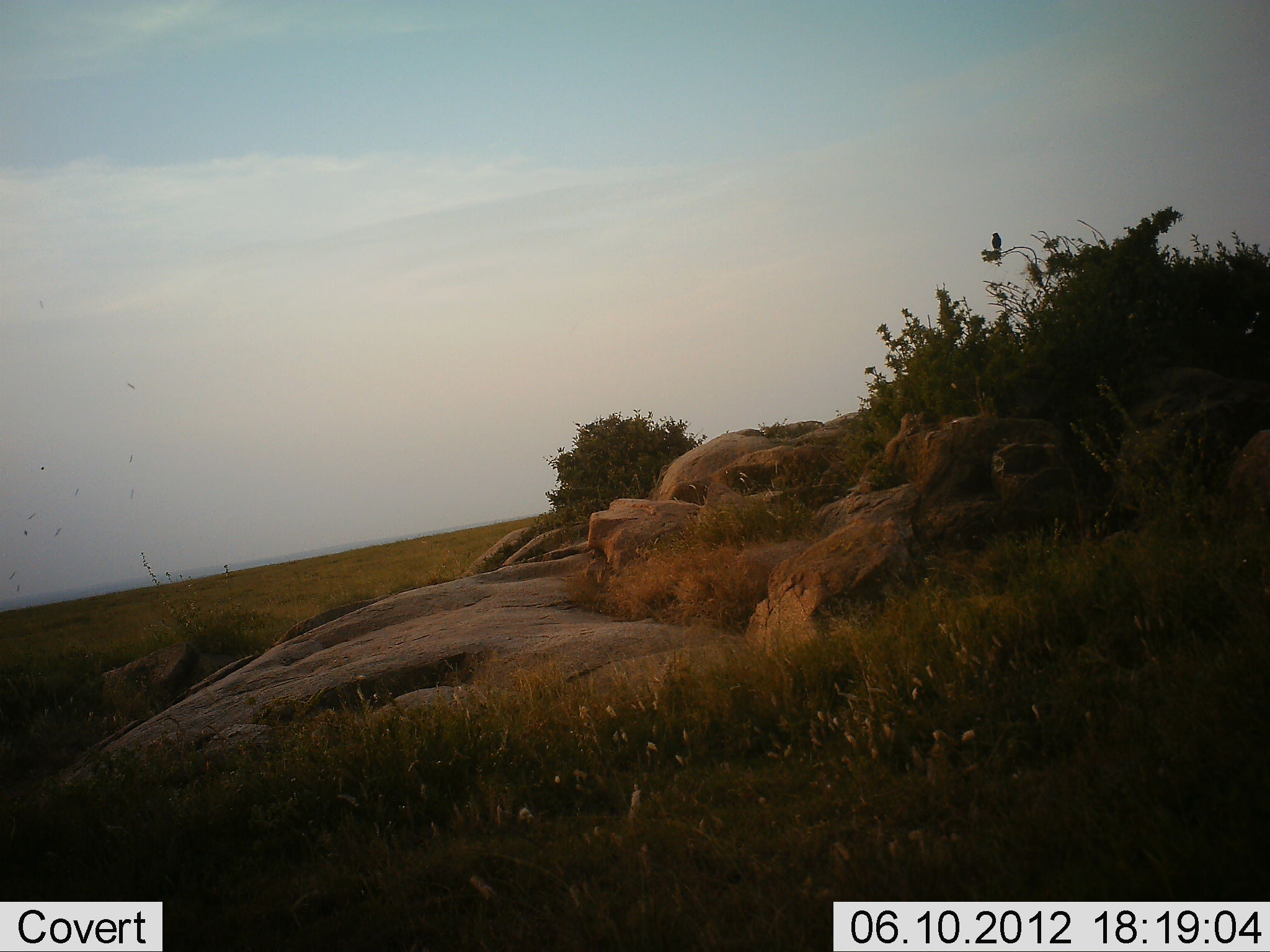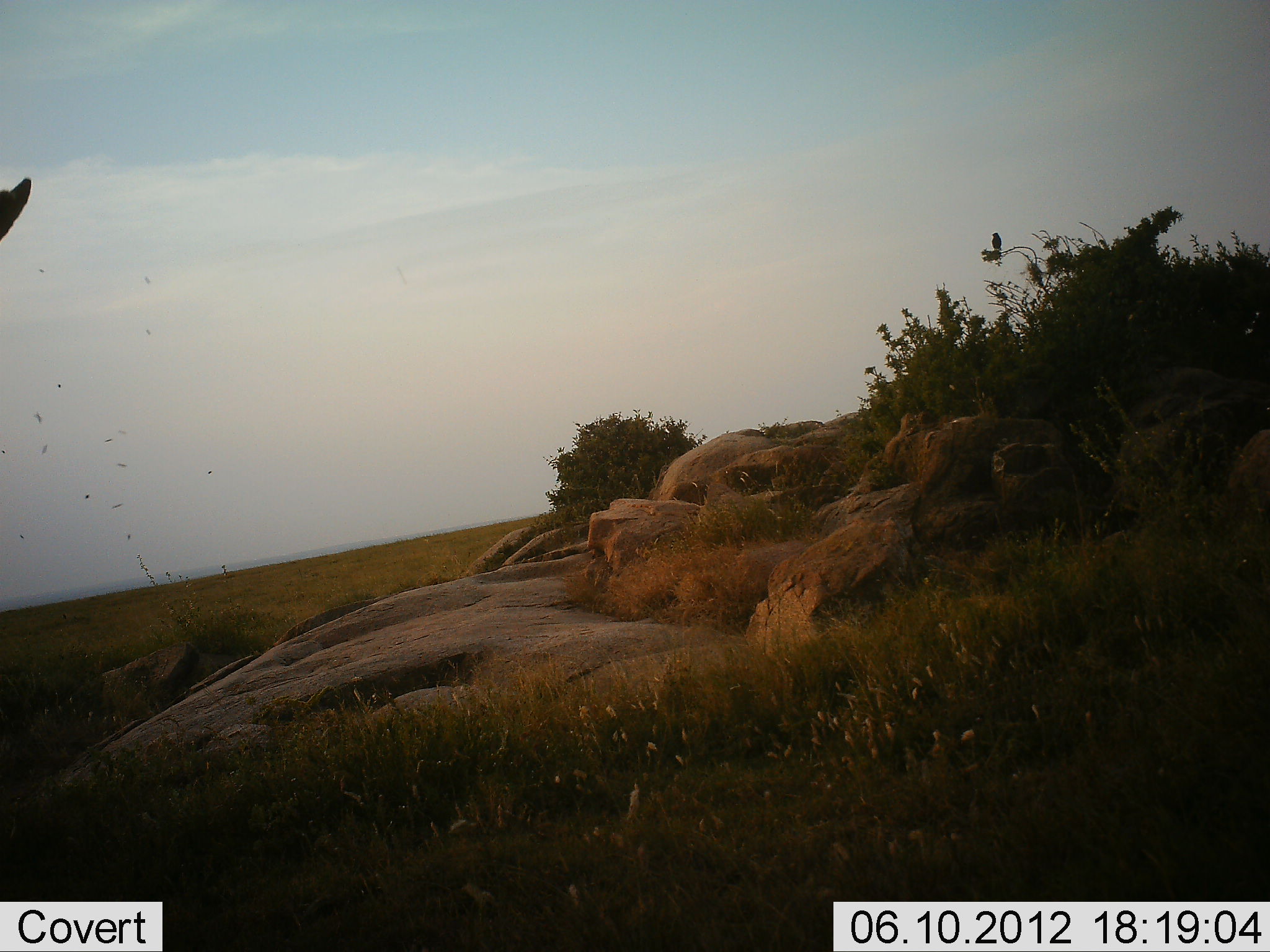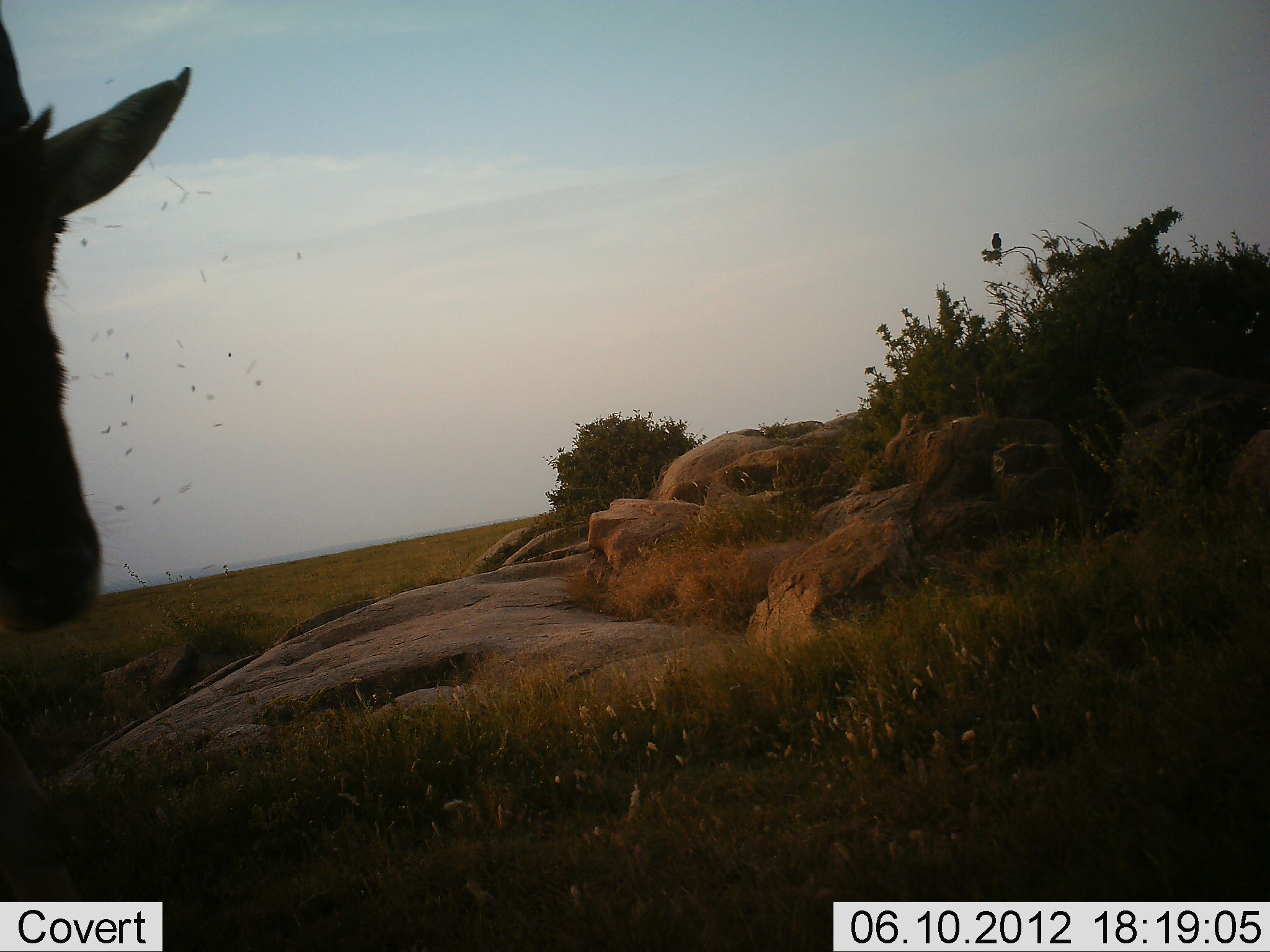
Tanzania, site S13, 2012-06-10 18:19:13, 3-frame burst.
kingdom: Animalia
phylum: Chordata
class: Aves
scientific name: Aves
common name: bird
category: otherbird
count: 1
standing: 44%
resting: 56%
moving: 0%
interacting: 0%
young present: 0%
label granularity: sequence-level